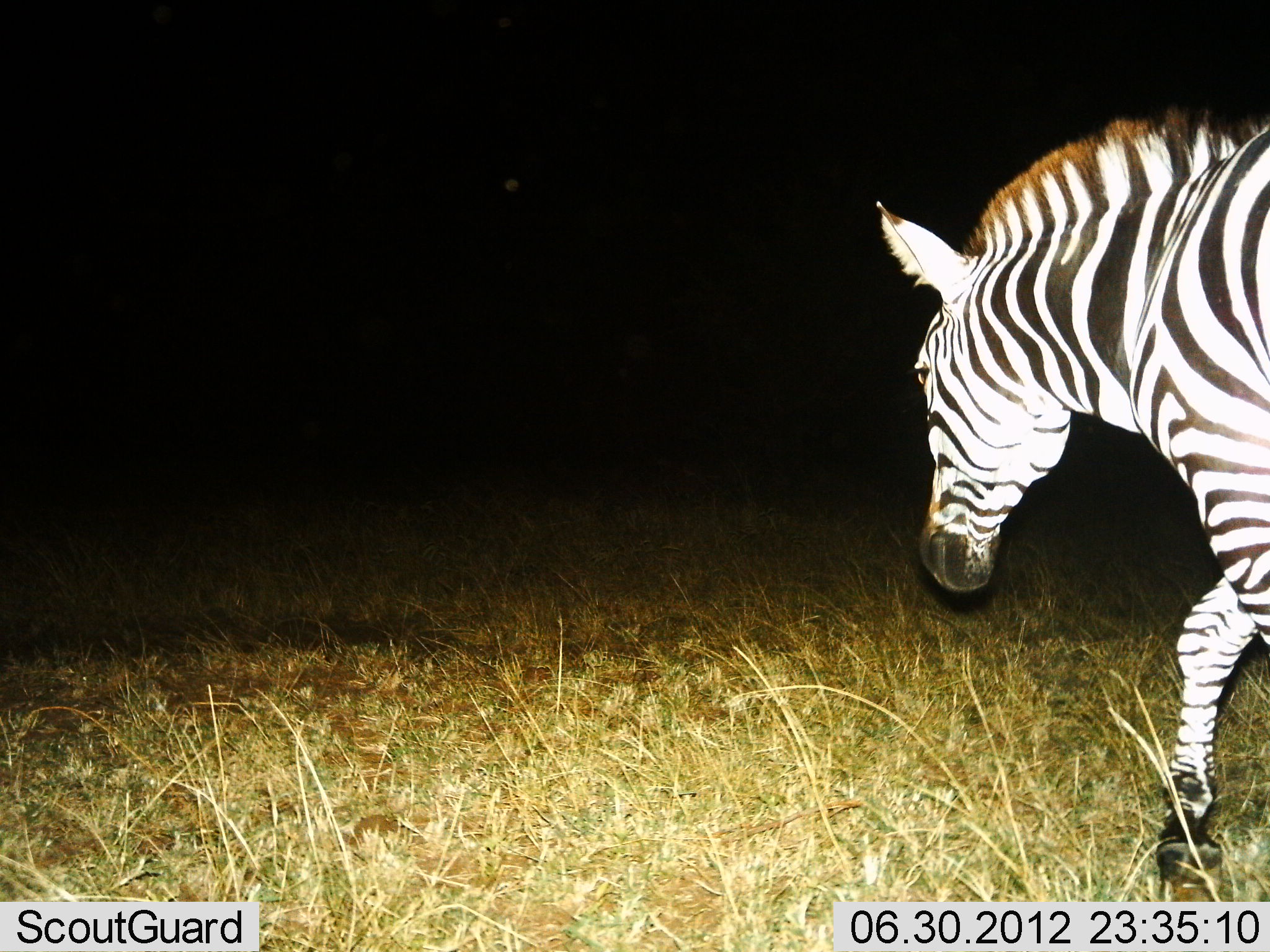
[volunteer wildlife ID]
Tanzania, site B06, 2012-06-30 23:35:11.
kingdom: Animalia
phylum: Chordata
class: Mammalia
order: Perissodactyla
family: Equidae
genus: Equus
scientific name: Equus quagga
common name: plains zebra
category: zebra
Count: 1.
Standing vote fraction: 10%.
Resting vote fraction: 0%.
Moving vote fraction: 90%.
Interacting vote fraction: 0%.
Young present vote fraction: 0%.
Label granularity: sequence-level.